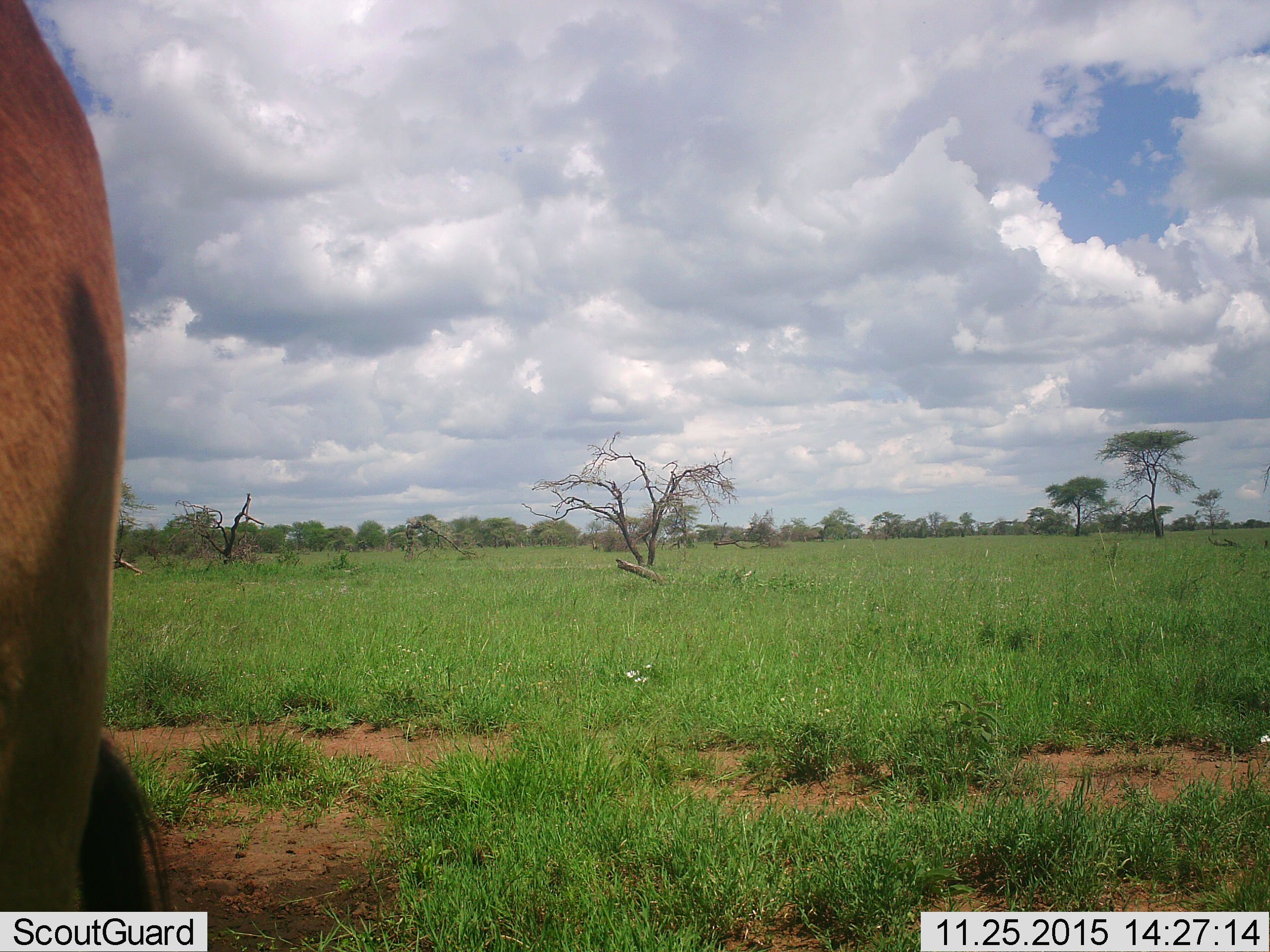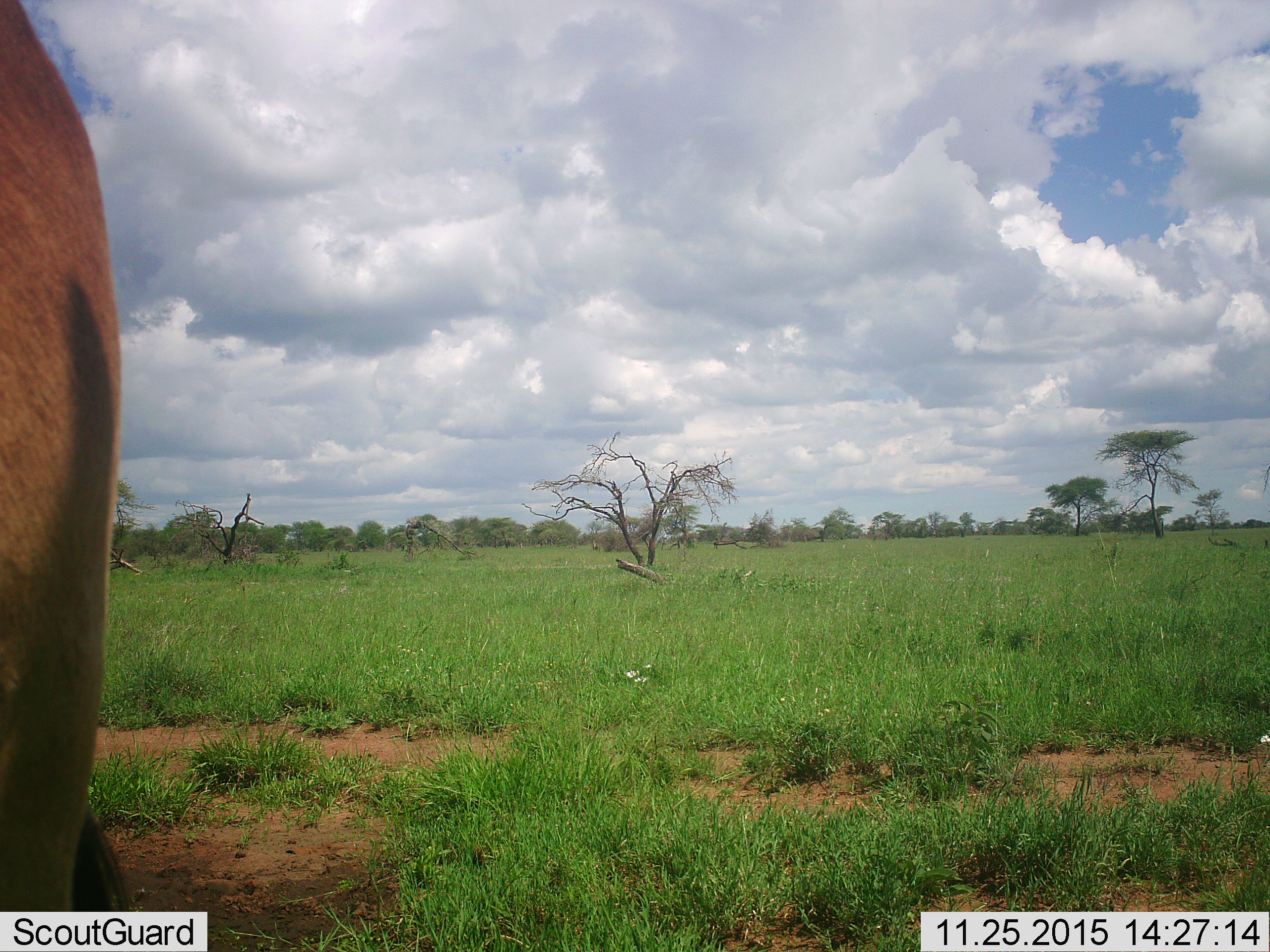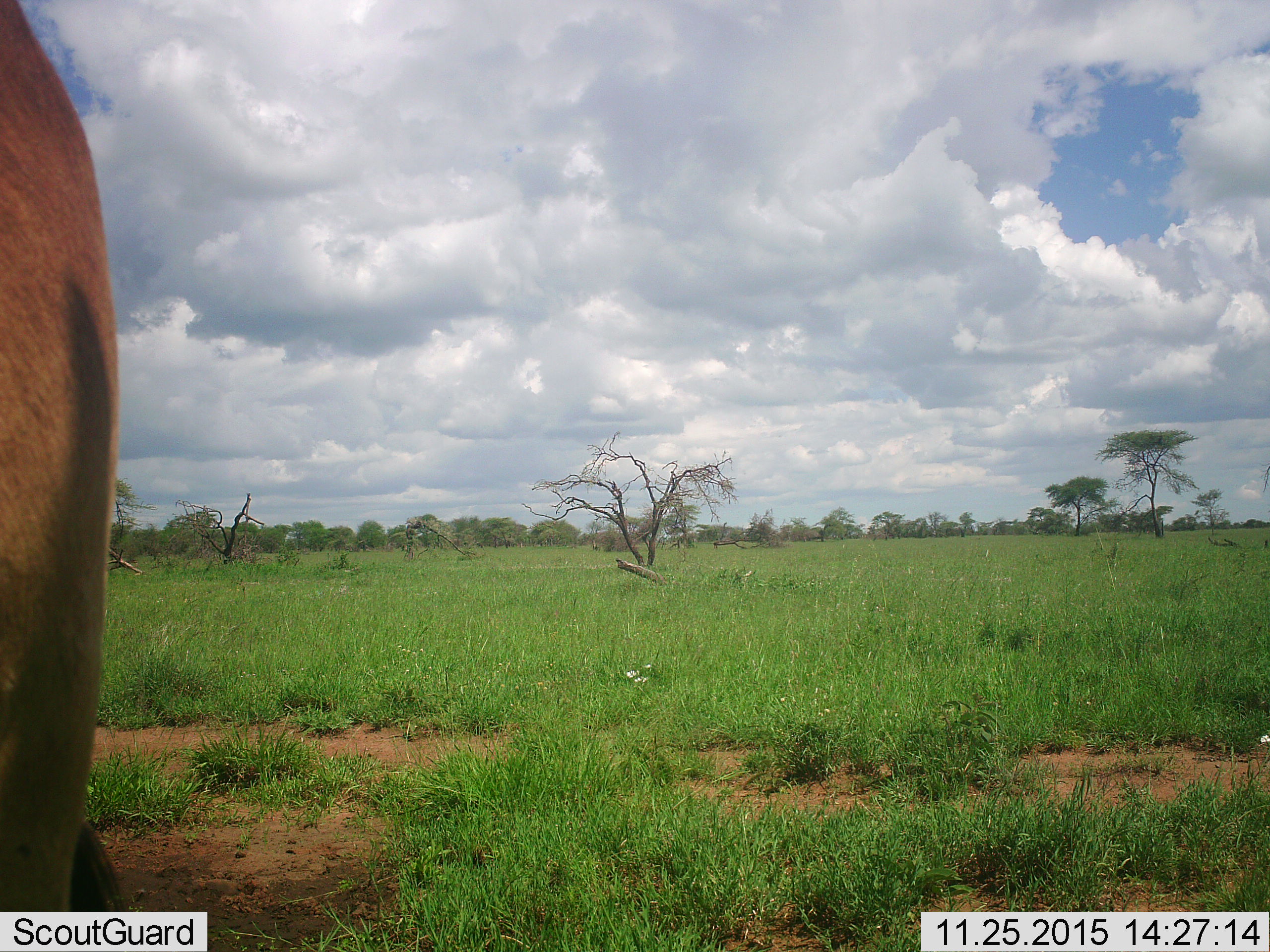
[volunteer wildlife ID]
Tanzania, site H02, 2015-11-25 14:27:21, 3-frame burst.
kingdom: Animalia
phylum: Chordata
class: Mammalia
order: Carnivora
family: Felidae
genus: Panthera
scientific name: Panthera leo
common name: lion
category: lionfemale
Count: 1.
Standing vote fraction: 100%.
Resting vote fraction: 0%.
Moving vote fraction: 0%.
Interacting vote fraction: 0%.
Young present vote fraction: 0%.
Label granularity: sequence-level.